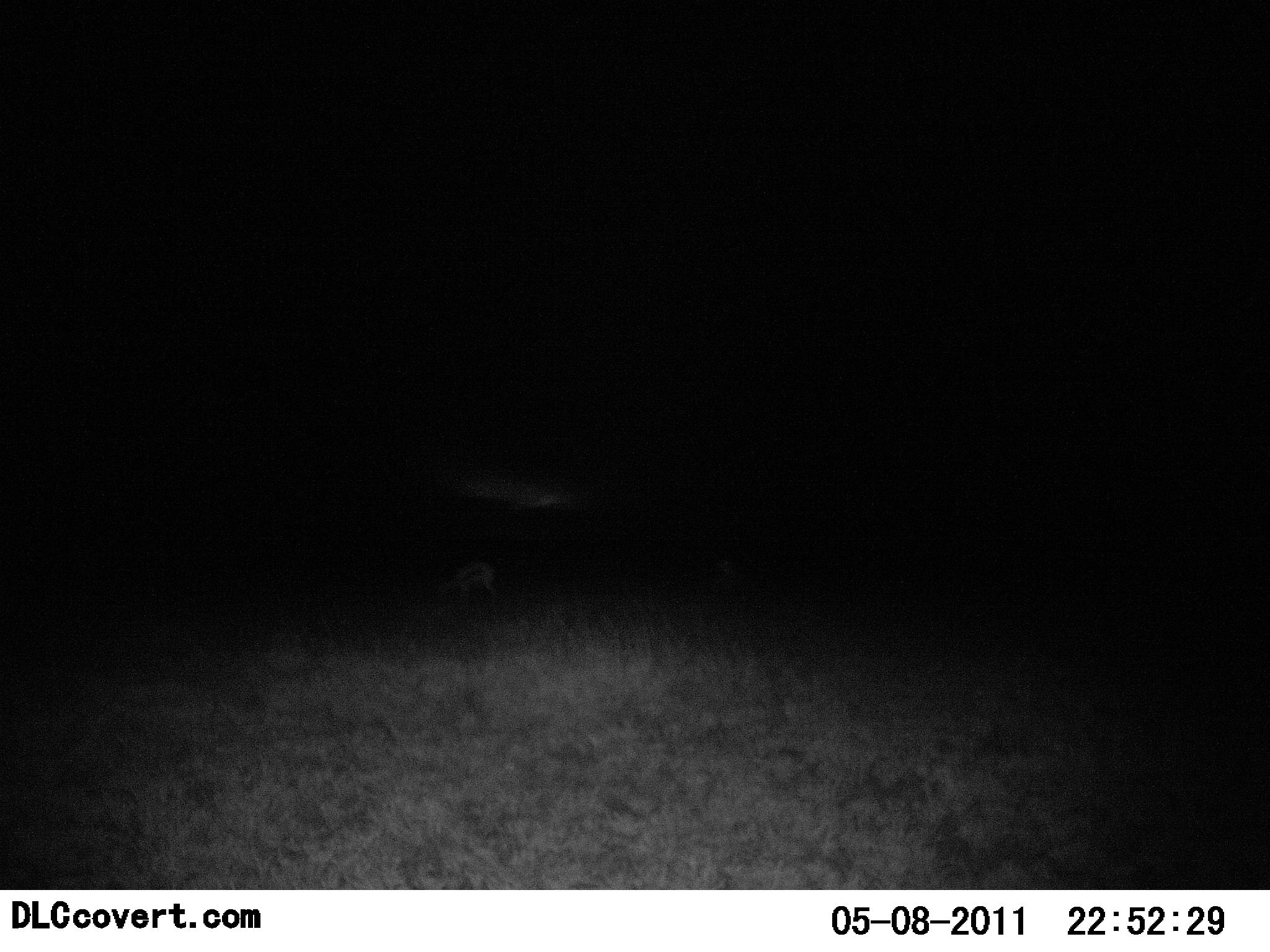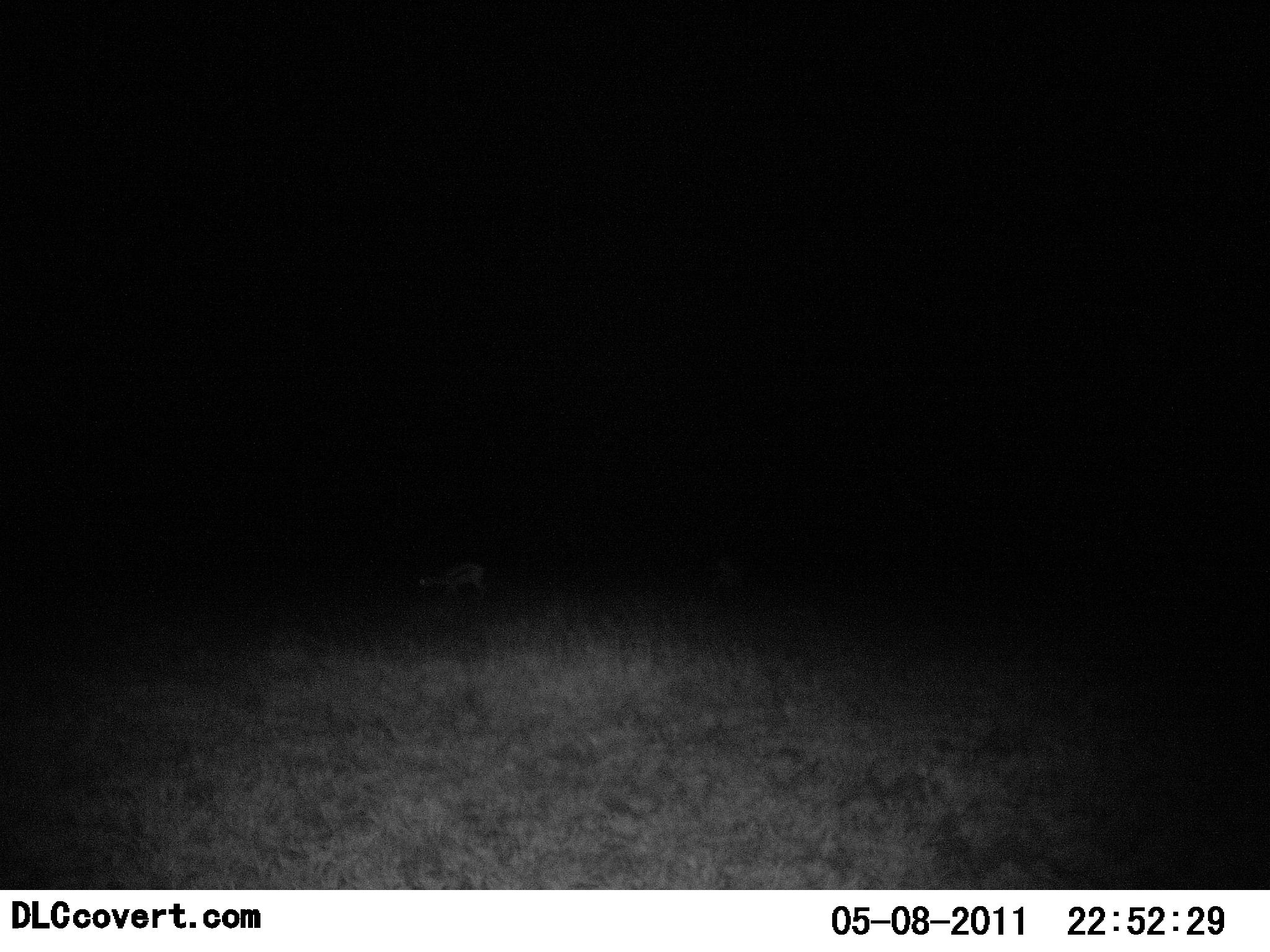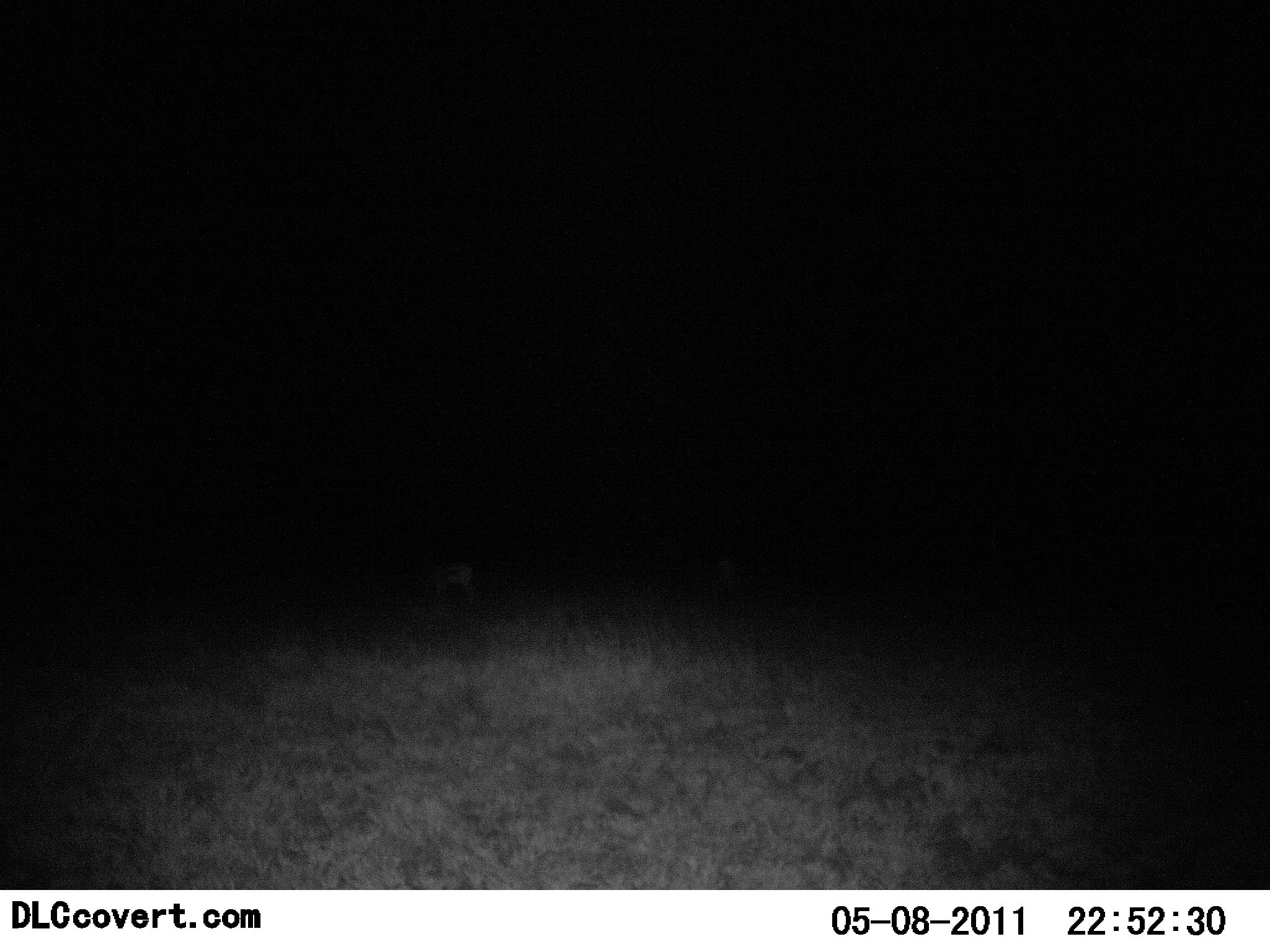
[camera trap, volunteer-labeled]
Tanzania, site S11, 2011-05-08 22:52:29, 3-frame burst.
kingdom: Animalia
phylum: Chordata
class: Mammalia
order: Artiodactyla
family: Bovidae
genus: Eudorcas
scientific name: Eudorcas thomsonii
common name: thomson's gazelle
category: gazellethomsons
Gazellethomsons (thomson's gazelle) (Eudorcas thomsonii), count 1. Behavior (volunteer vote fractions): standing 27%, resting 0%, moving 36%, interacting 0%. Young present (vote fraction): 0%. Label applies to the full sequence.